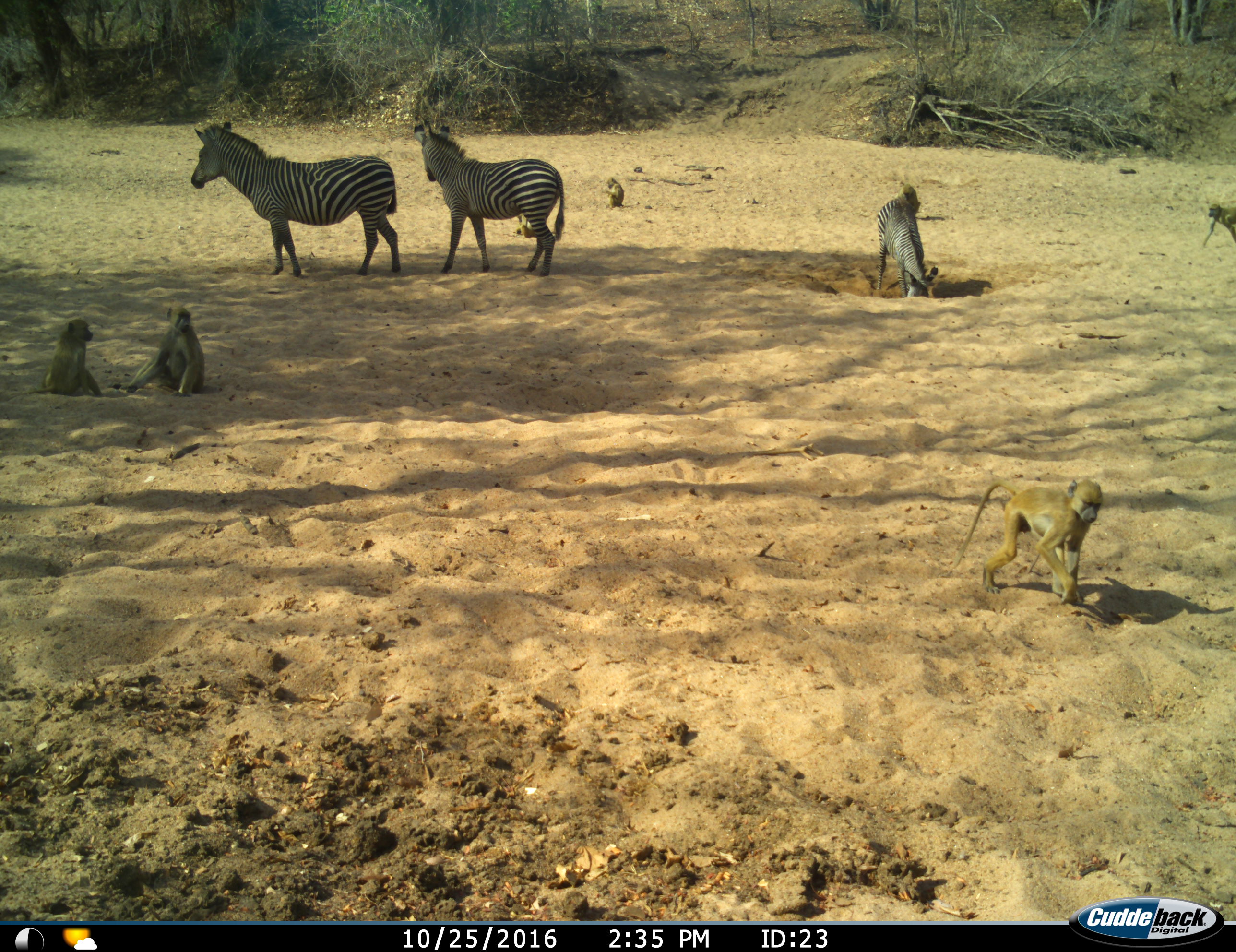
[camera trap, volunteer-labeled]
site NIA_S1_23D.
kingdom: Animalia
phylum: Chordata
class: Mammalia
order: Primates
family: Cercopithecidae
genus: Papio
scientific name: Papio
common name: baboon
Baboon (Papio), count 6. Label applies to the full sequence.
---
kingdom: Animalia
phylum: Chordata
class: Mammalia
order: Perissodactyla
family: Equidae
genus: Equus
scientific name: Equus quagga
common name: plains zebra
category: zebraplains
Zebraplains (plains zebra) (Equus quagga), count 3. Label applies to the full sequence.